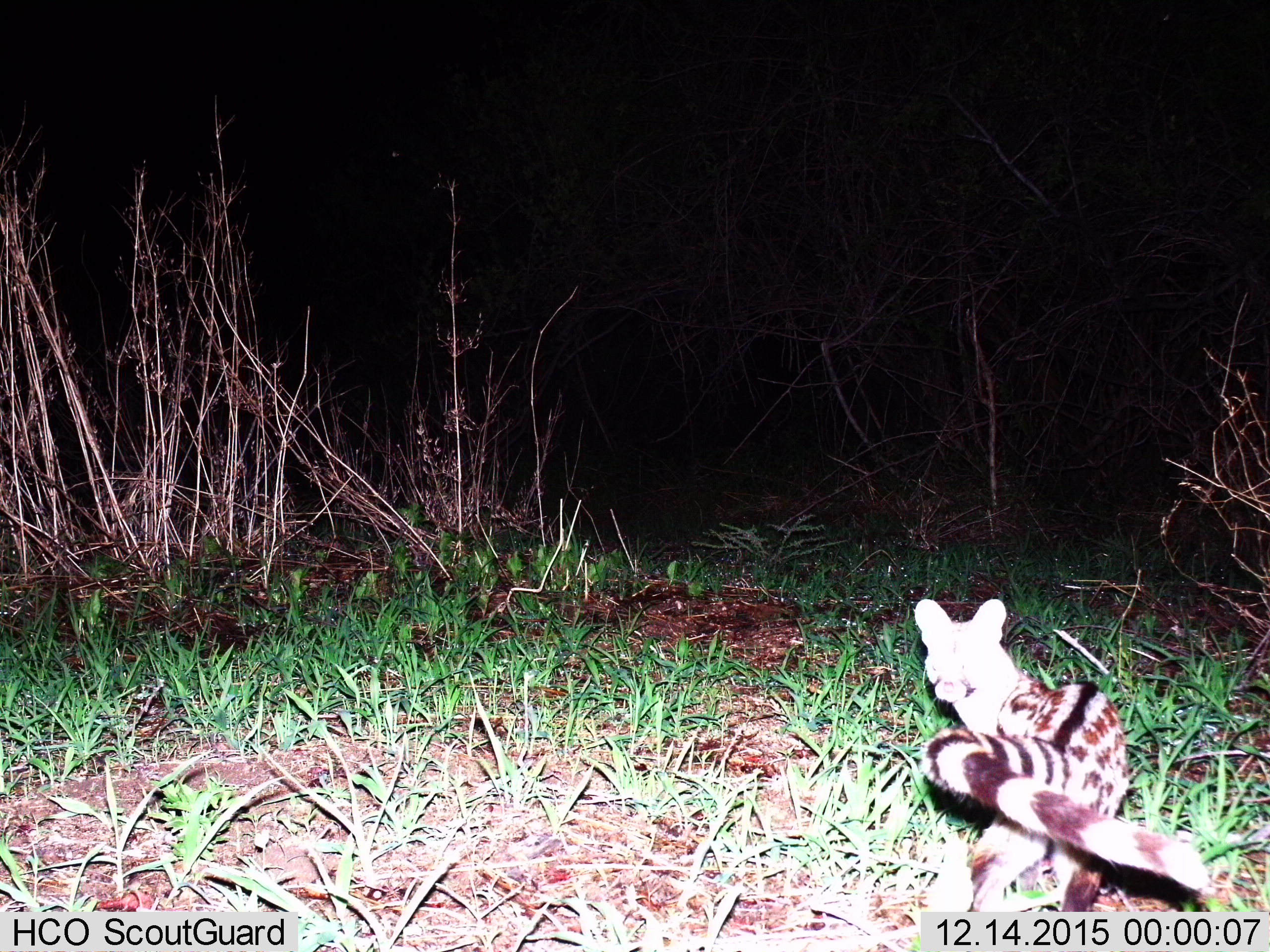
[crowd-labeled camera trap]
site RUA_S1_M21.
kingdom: Animalia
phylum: Chordata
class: Mammalia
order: Carnivora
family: Viverridae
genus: Genetta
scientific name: Genetta genetta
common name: small-spotted genet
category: genetcommonsmallspotted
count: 1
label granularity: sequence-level